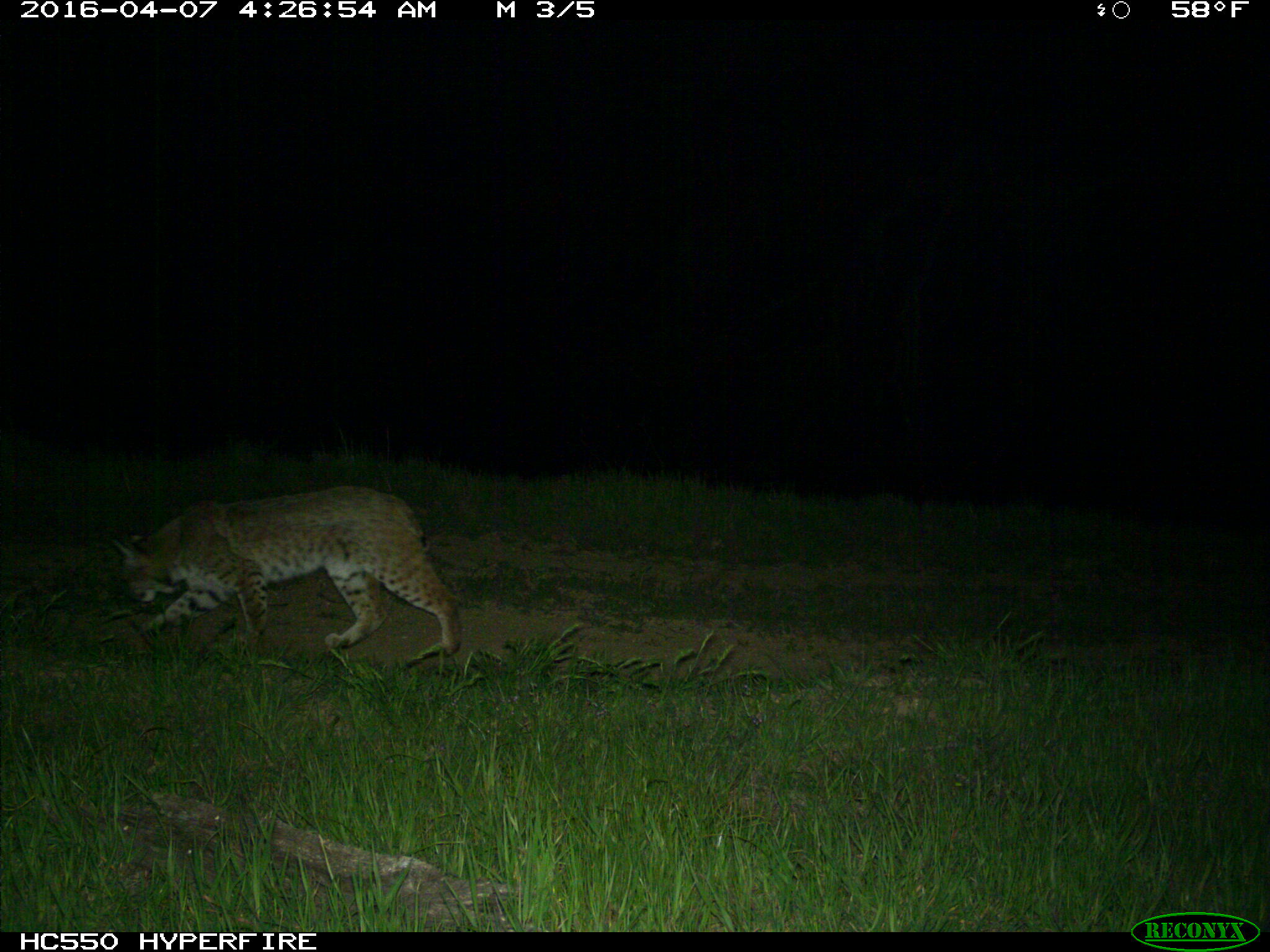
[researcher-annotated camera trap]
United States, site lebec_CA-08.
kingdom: Animalia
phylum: Chordata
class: Mammalia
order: Carnivora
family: Felidae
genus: Lynx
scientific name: Lynx rufus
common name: bobcat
Lynx rufus (bobcat).